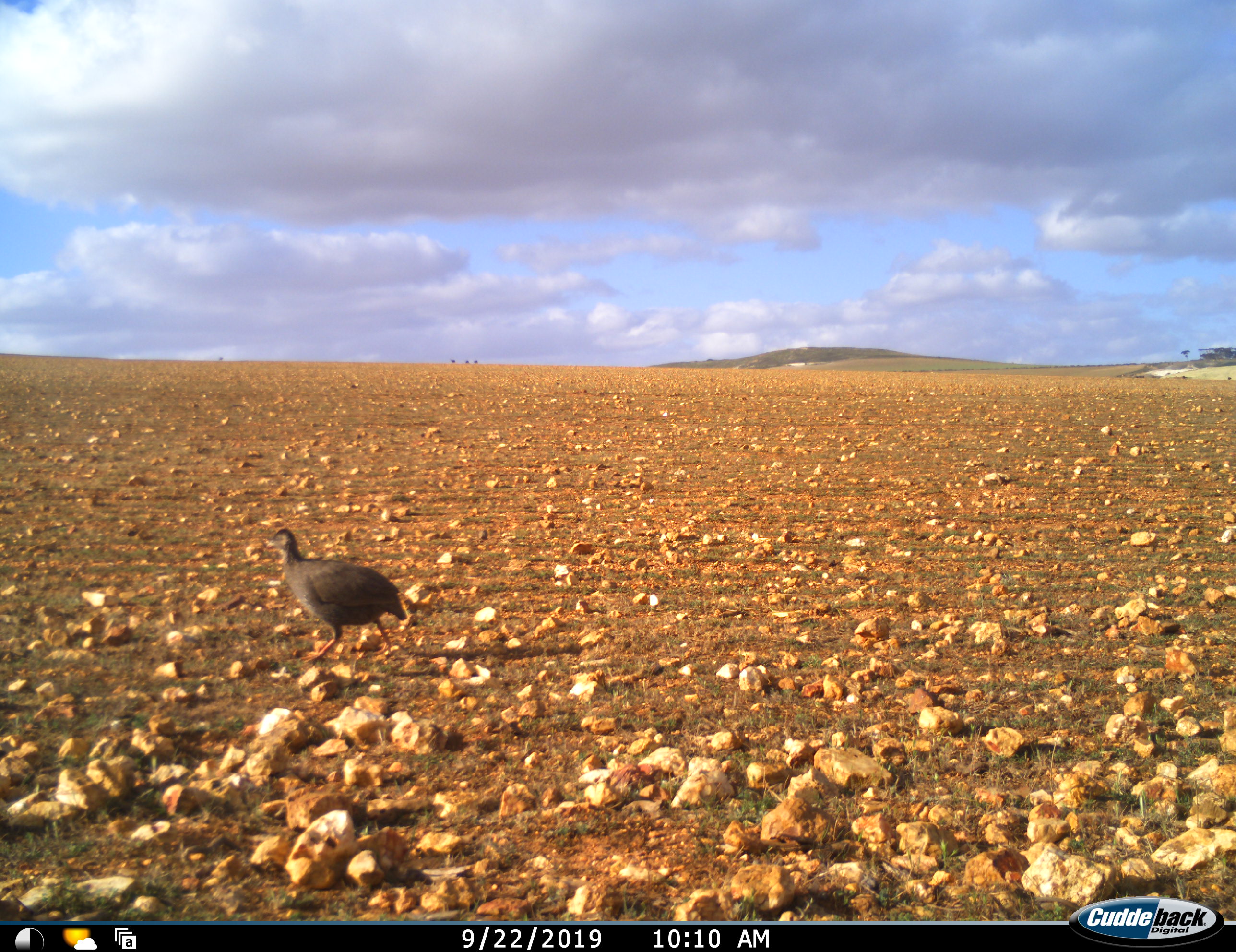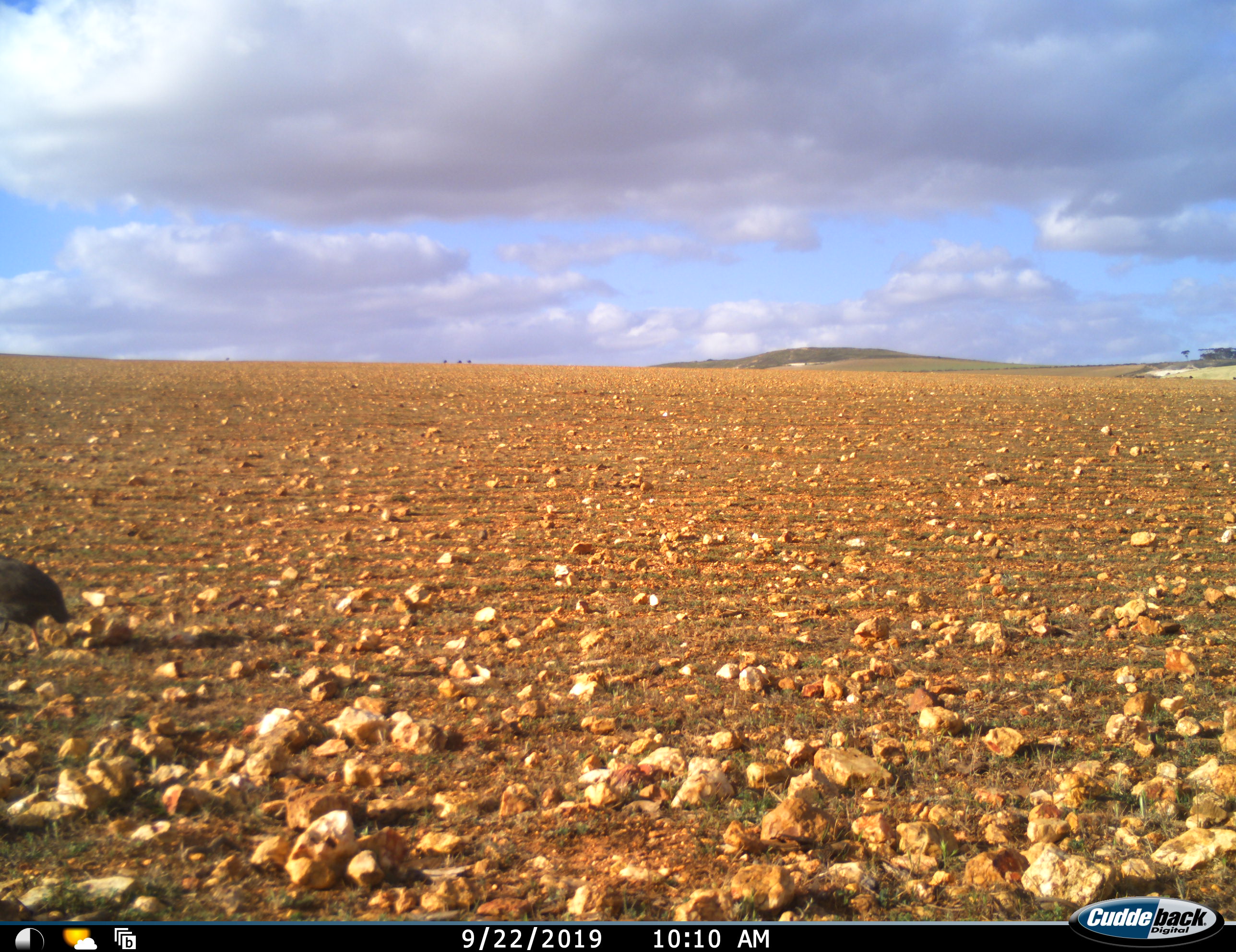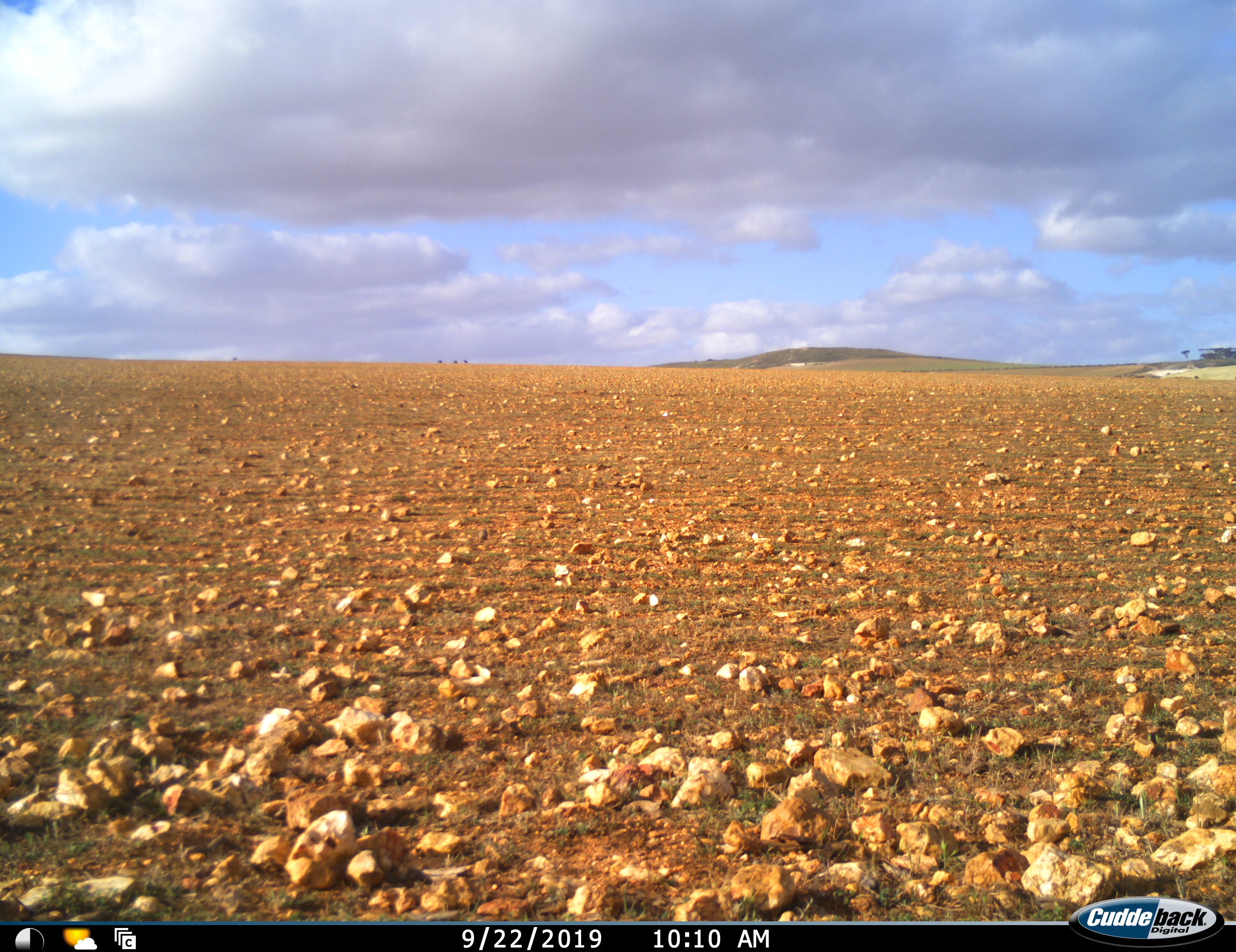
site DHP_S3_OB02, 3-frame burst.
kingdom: Animalia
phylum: Chordata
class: Aves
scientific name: Aves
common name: bird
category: birdother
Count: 1.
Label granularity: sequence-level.